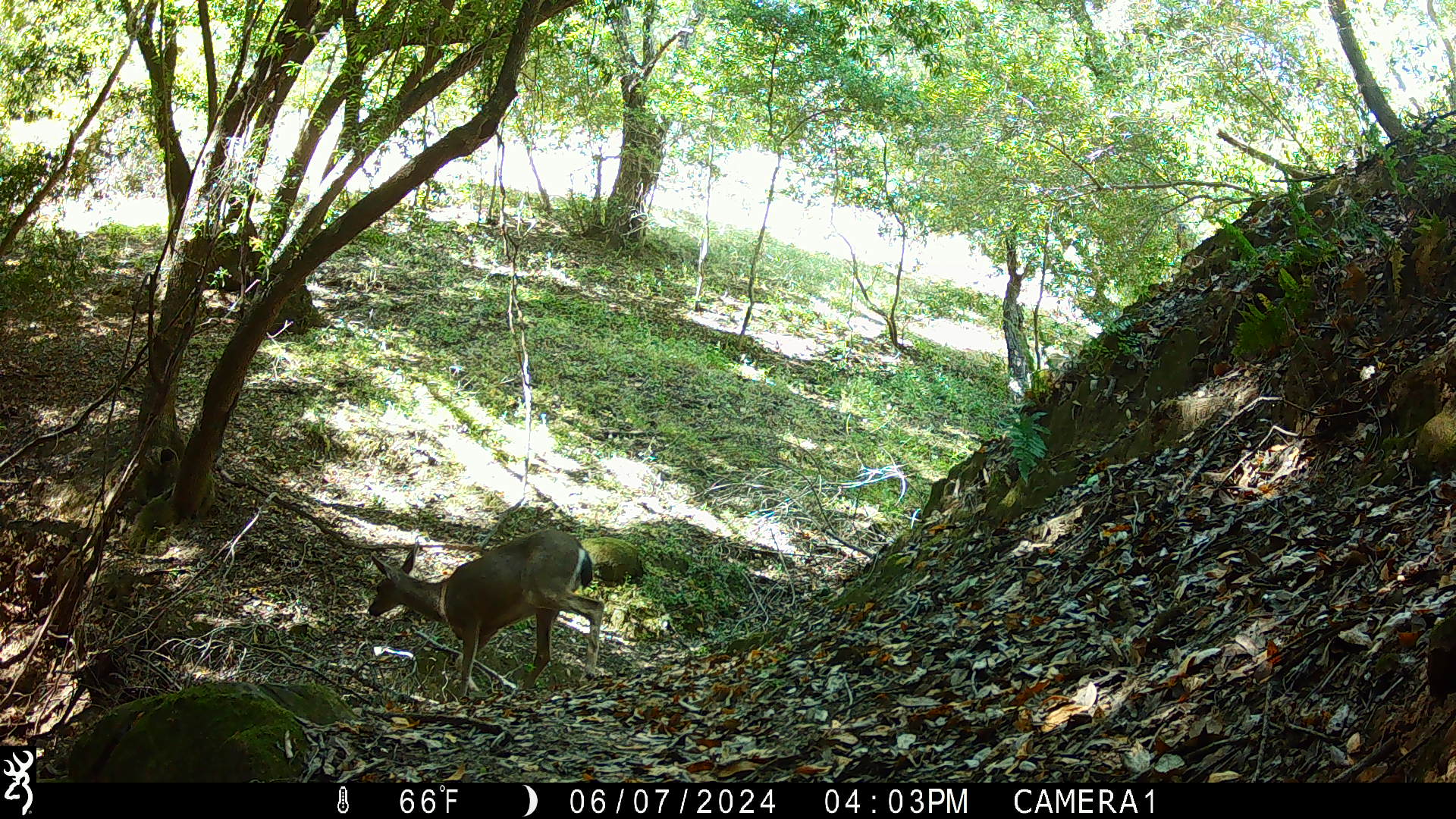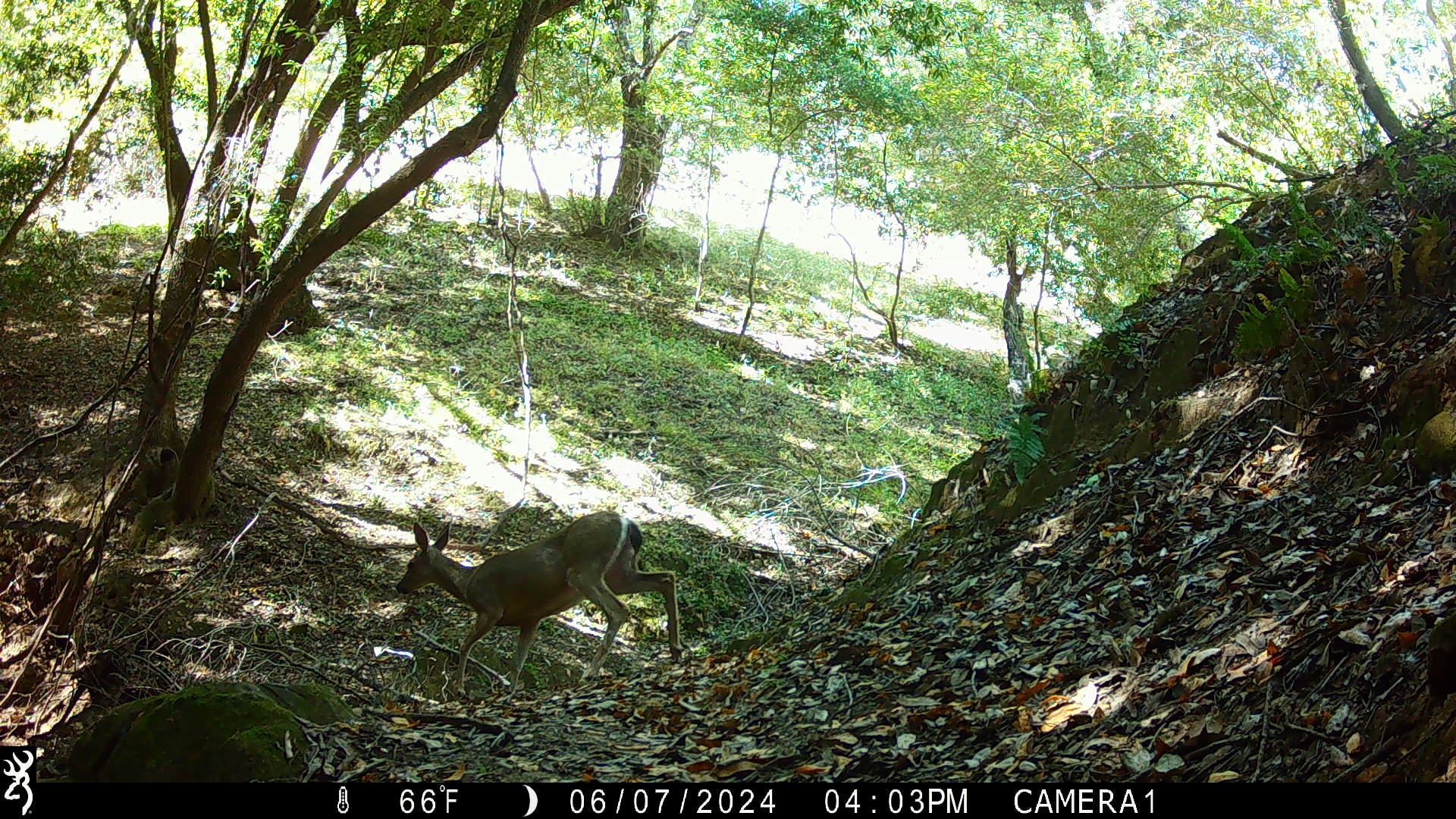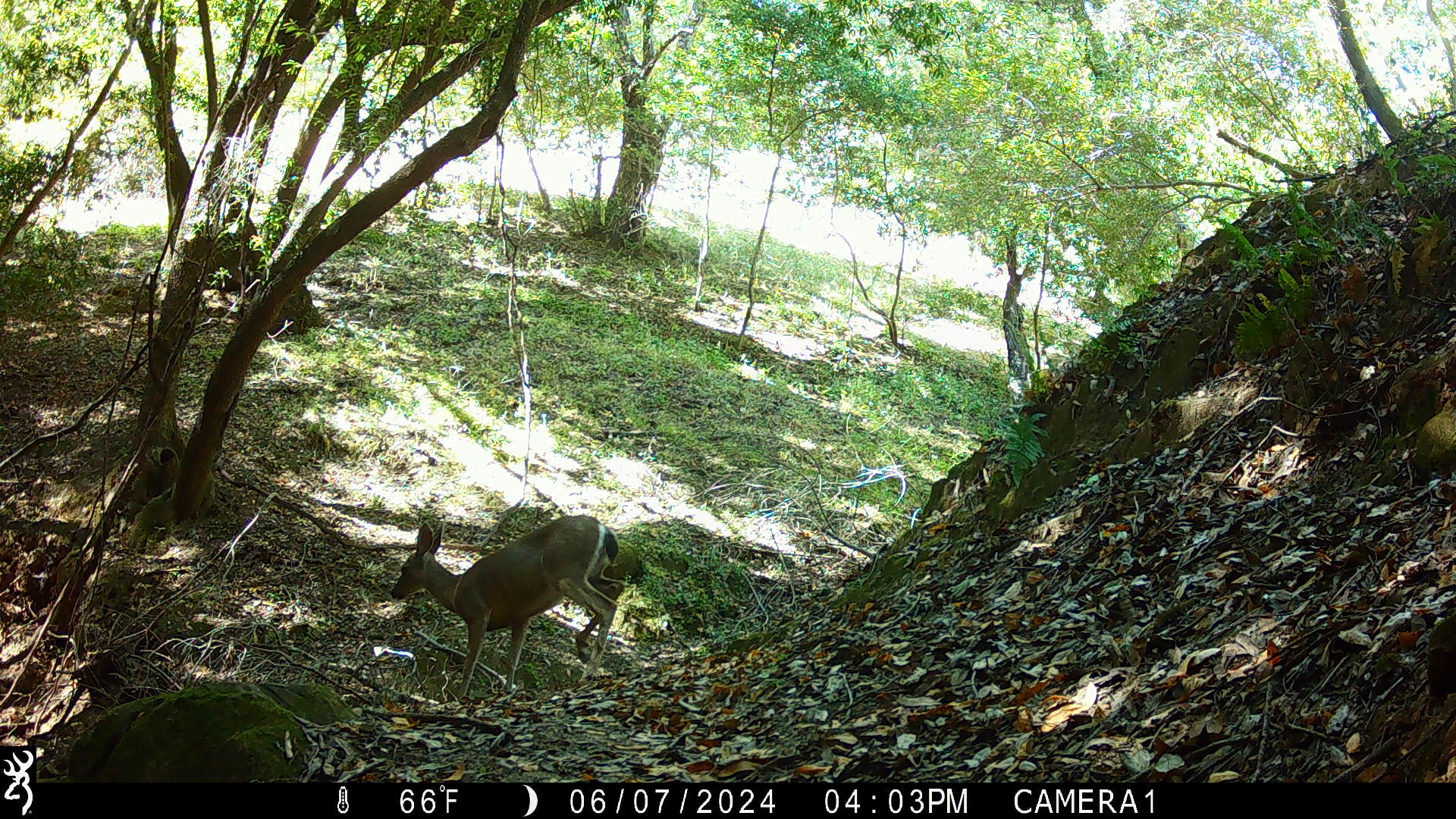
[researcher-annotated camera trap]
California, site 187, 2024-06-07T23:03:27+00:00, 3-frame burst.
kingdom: Animalia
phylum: Chordata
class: Mammalia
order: Artiodactyla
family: Cervidae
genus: Odocoileus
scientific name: Odocoileus hemionus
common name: mule deer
Mule deer (Odocoileus hemionus).